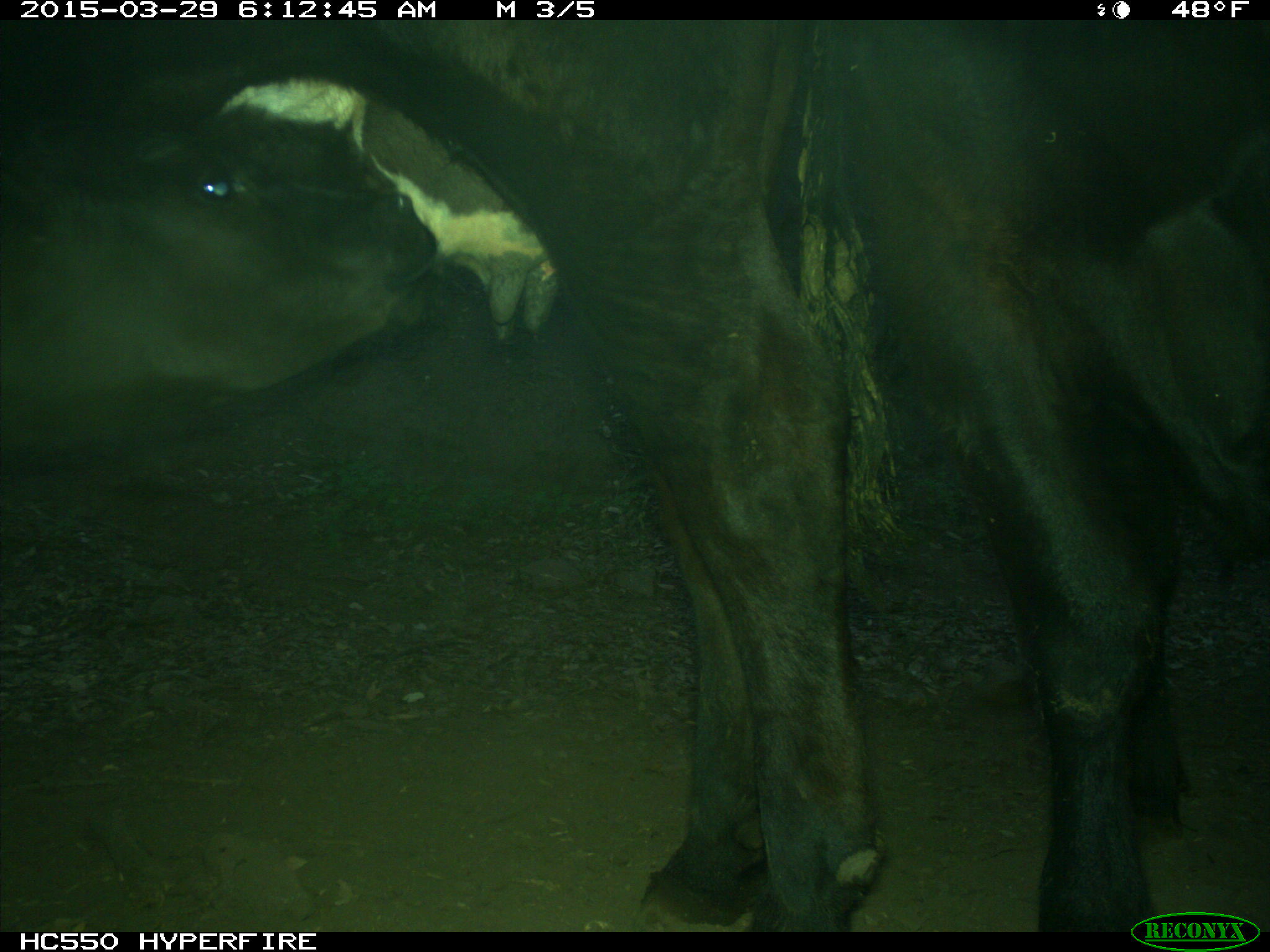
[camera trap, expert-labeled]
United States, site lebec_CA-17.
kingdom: Animalia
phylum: Chordata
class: Mammalia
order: Artiodactyla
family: Bovidae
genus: Bos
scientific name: Bos taurus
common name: domestic cow